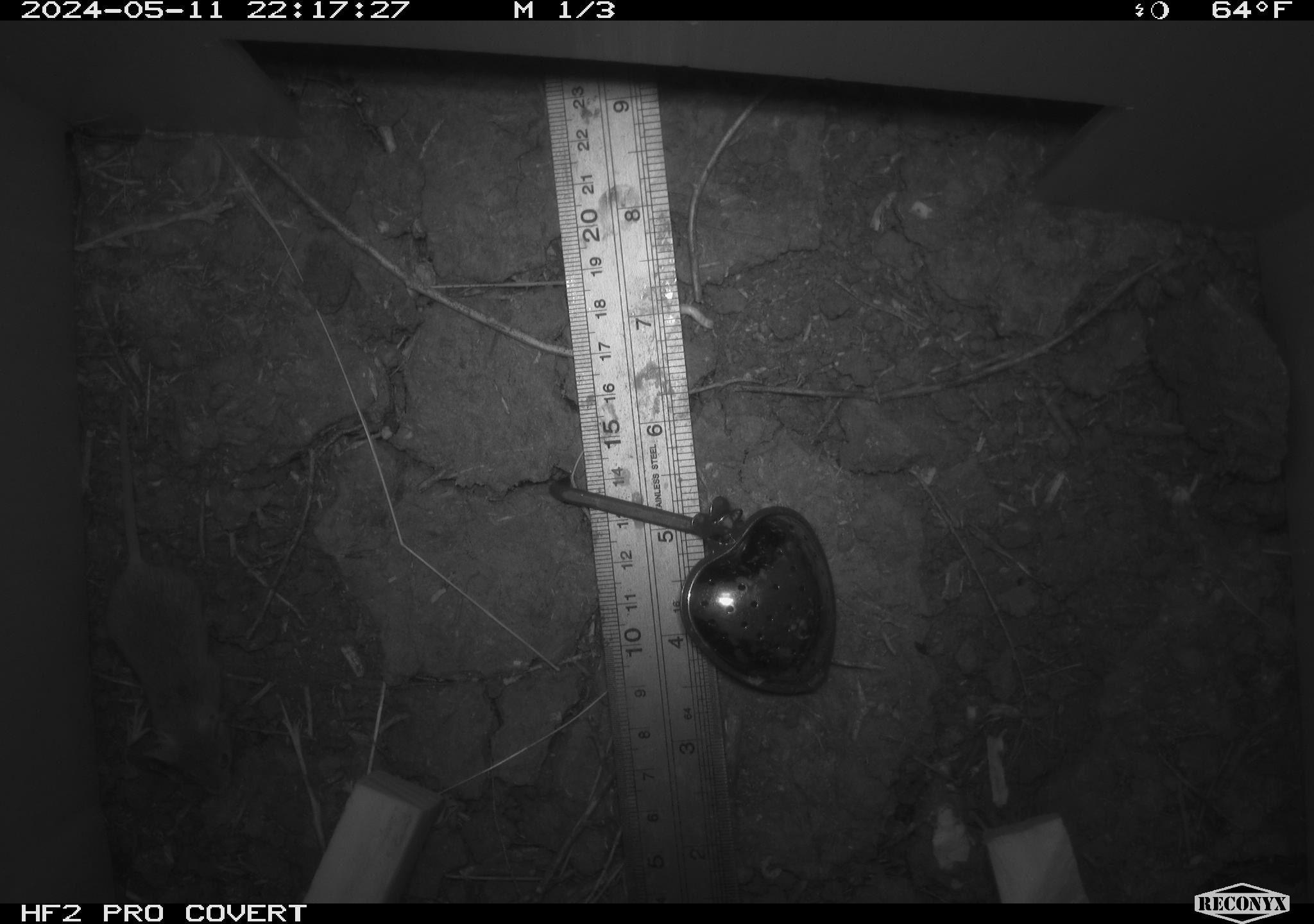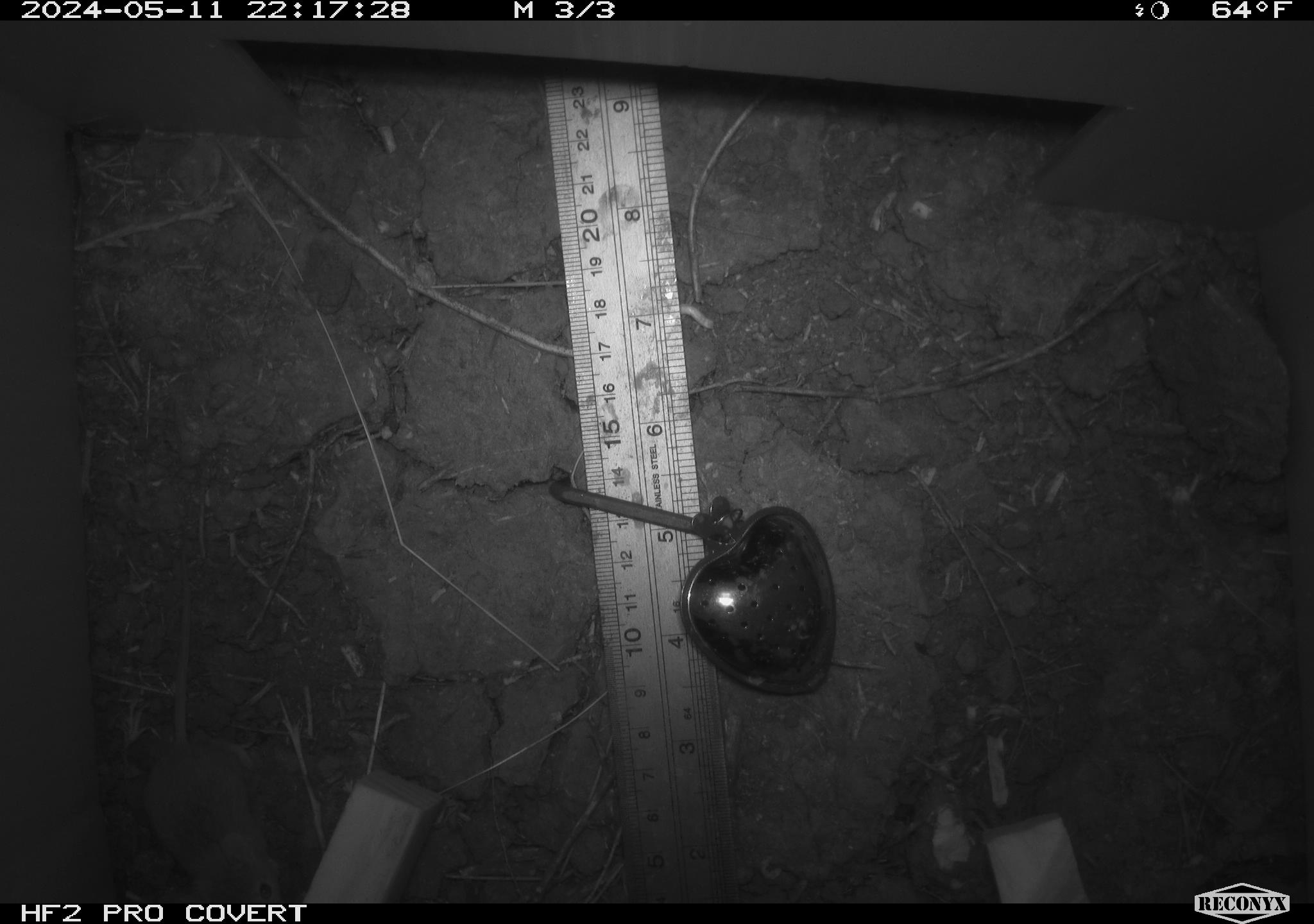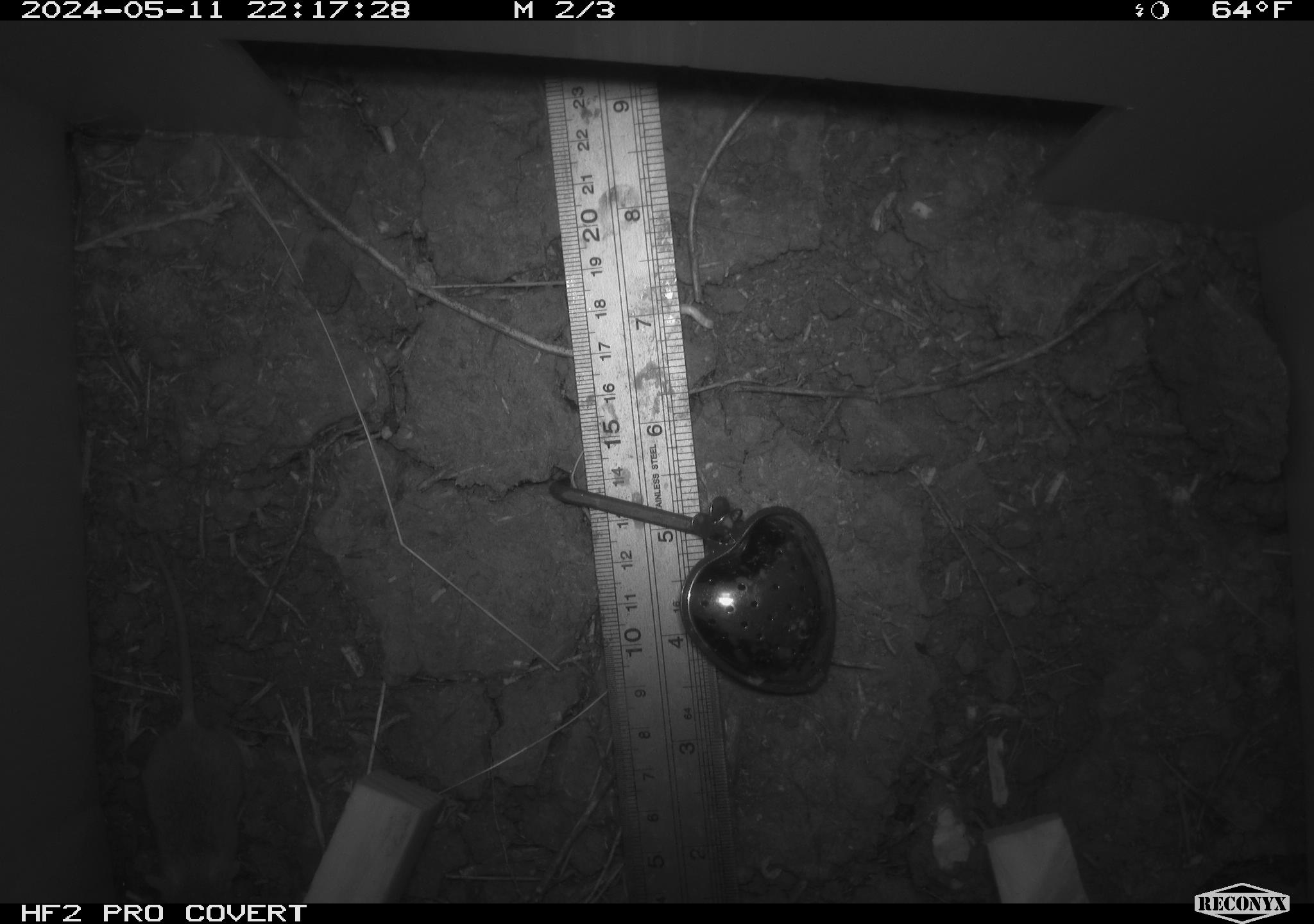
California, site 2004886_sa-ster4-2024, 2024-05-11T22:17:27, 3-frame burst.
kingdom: Animalia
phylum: Chordata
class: Mammalia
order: Rodentia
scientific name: Rodentia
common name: mouse species